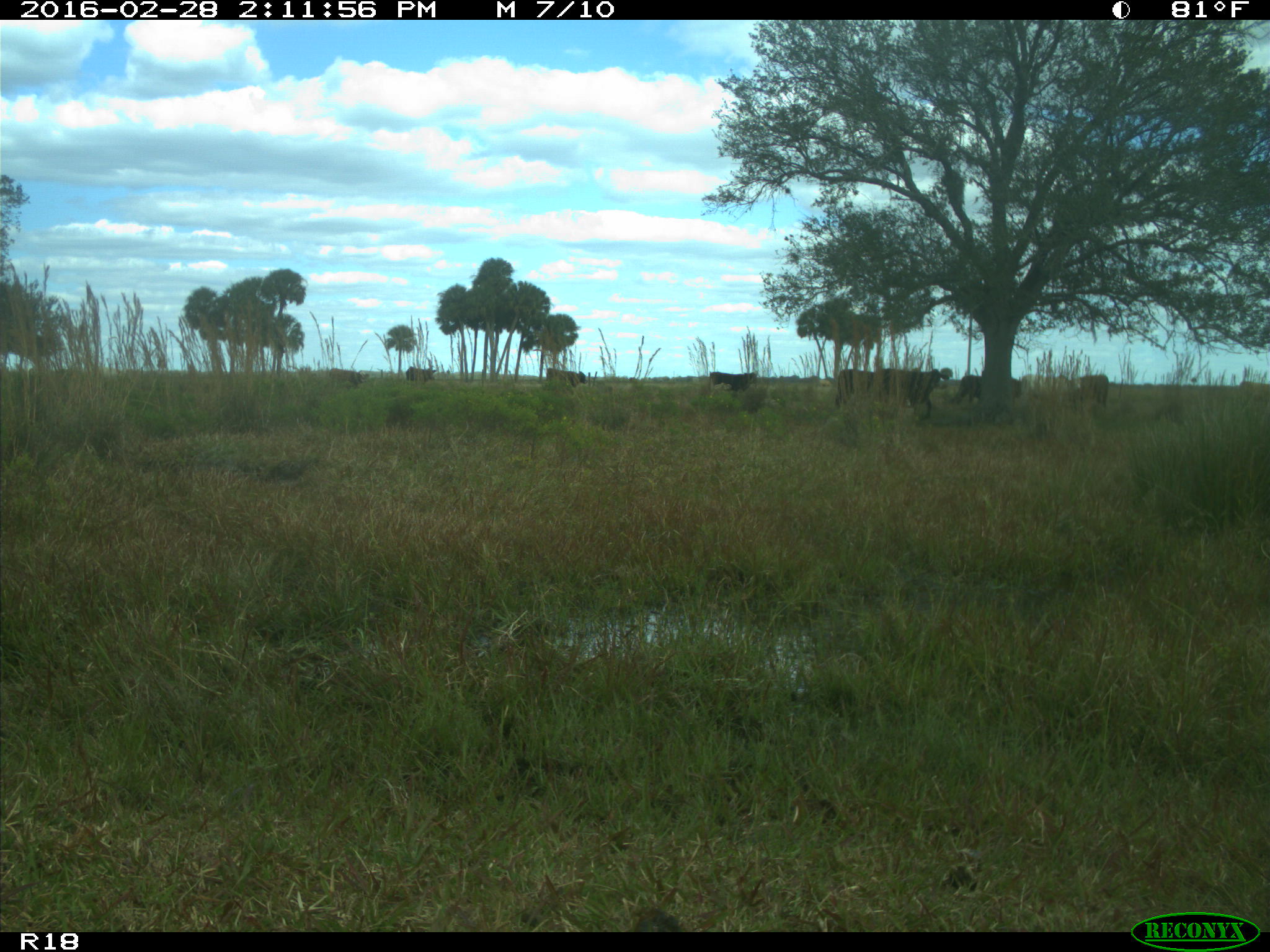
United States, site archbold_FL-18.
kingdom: Animalia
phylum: Chordata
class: Mammalia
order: Artiodactyla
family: Bovidae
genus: Bos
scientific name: Bos taurus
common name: domestic cow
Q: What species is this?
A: Bos taurus (domestic cow).